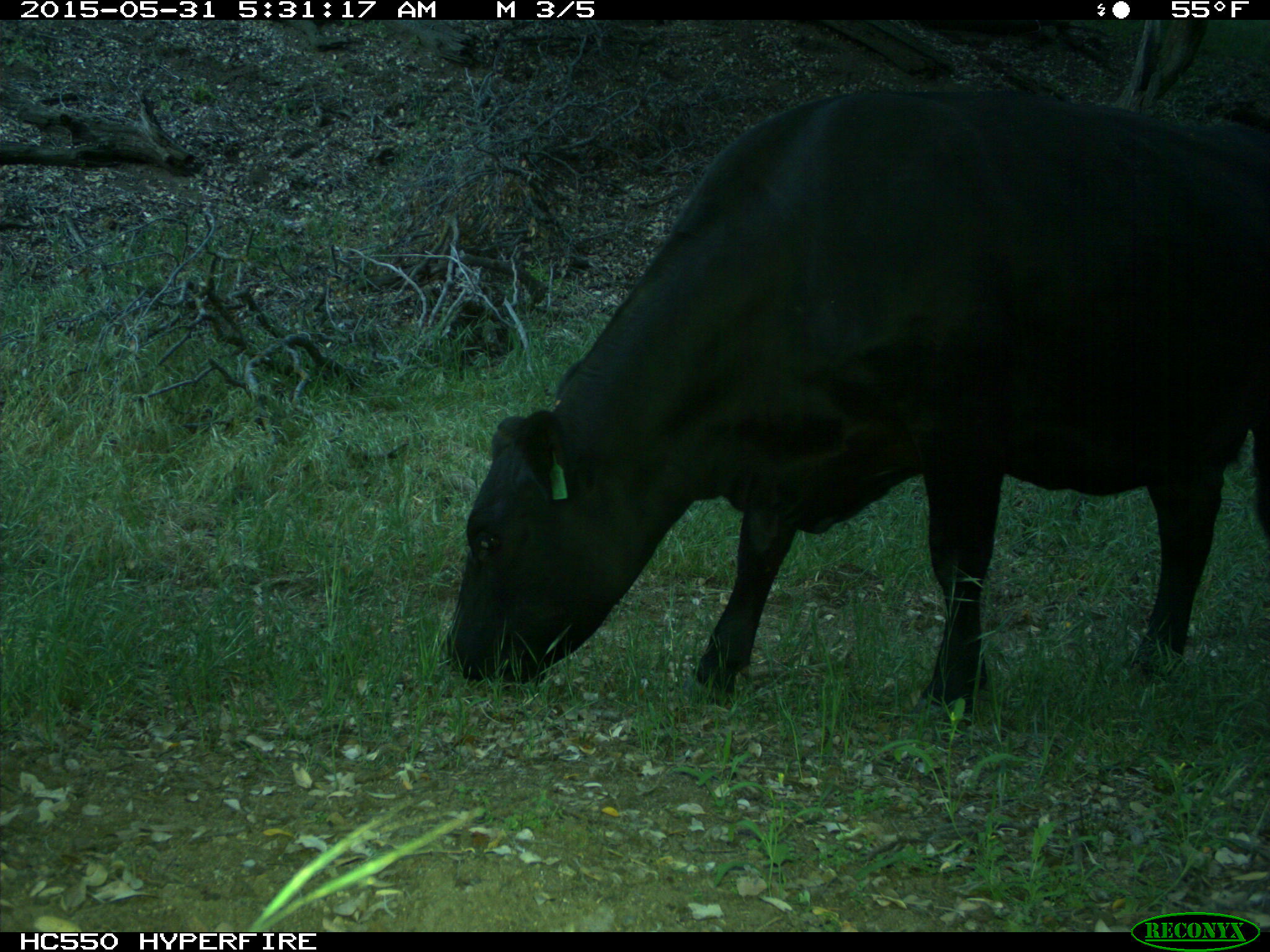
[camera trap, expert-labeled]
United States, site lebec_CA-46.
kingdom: Animalia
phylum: Chordata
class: Mammalia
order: Artiodactyla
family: Bovidae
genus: Bos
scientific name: Bos taurus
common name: domestic cow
Bos taurus (domestic cow).